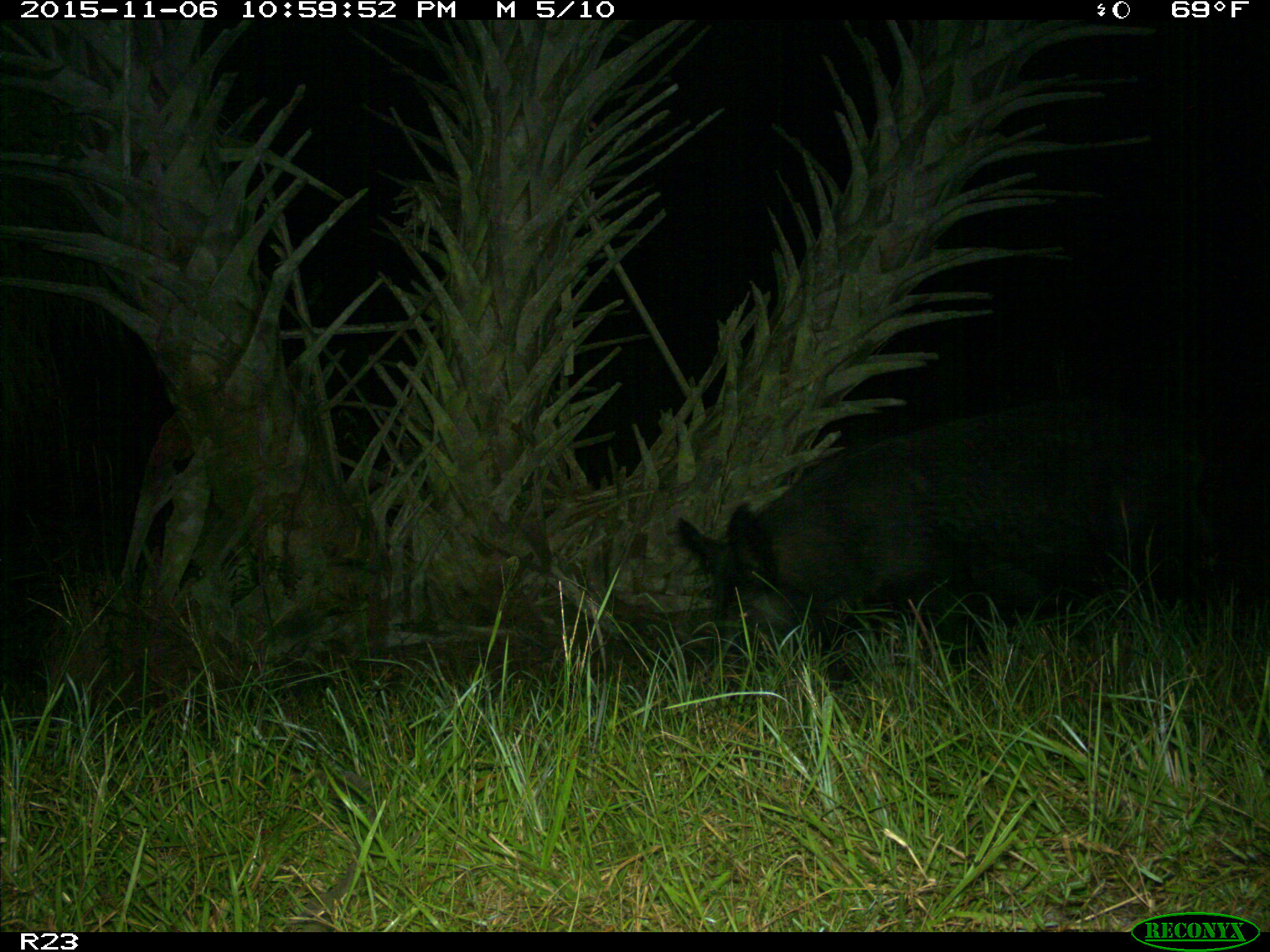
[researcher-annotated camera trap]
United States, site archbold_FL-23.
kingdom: Animalia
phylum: Chordata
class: Mammalia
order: Artiodactyla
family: Suidae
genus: Sus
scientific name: Sus scrofa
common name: wild boar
Sus scrofa (wild boar).